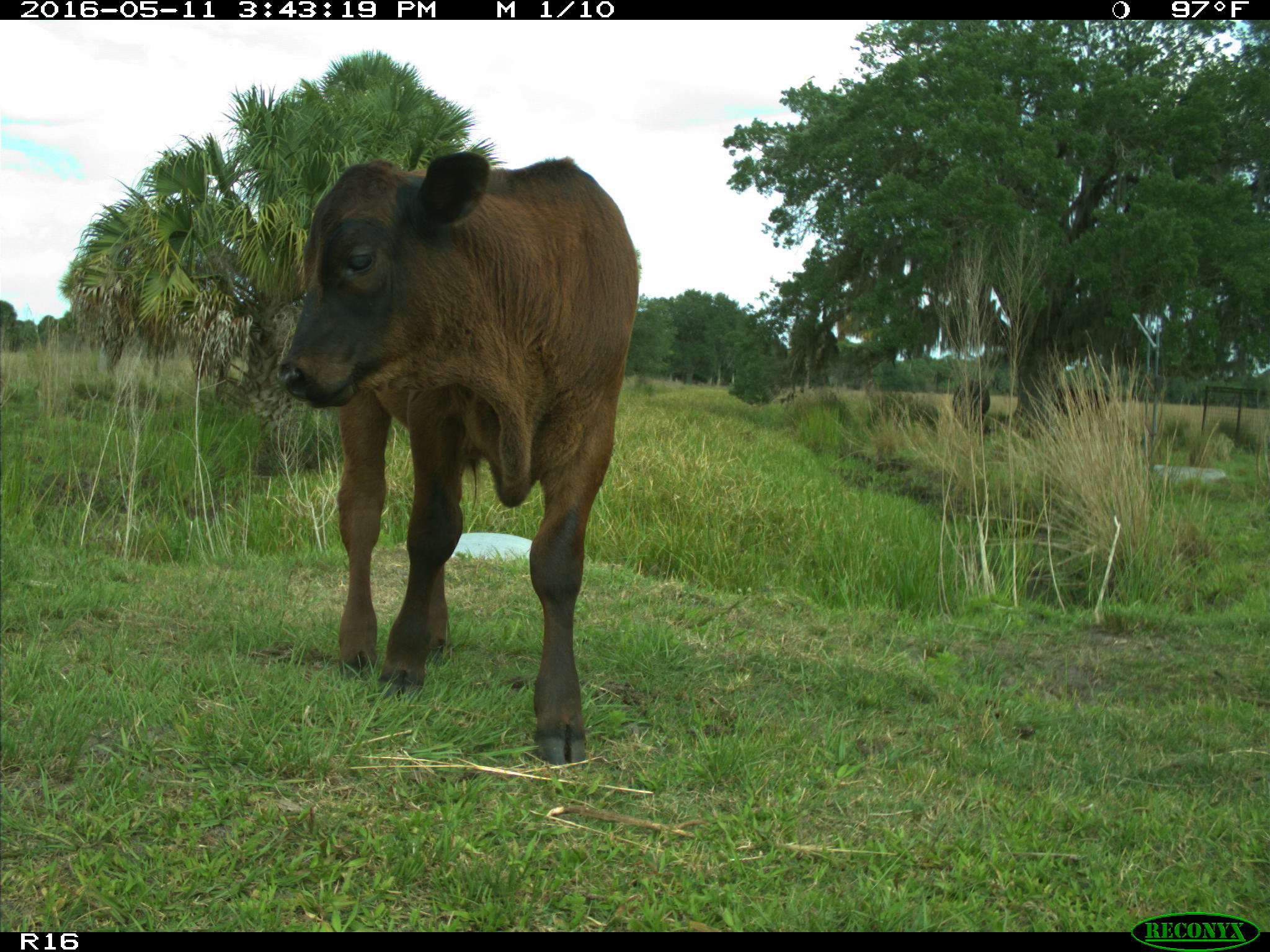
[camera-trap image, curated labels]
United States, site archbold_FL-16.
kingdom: Animalia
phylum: Chordata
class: Mammalia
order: Artiodactyla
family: Bovidae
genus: Bos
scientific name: Bos taurus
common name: domestic cow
Bos taurus (domestic cow).